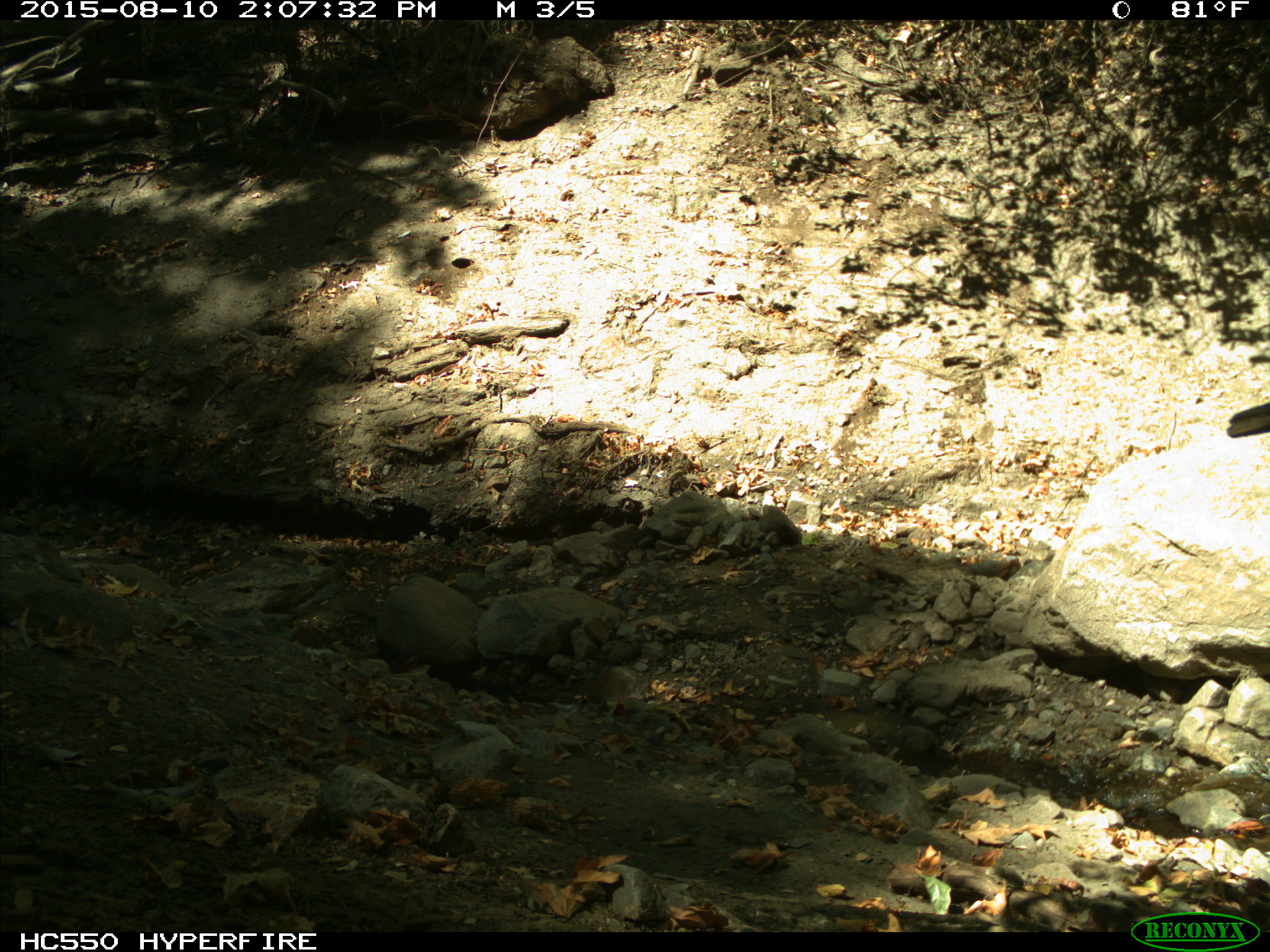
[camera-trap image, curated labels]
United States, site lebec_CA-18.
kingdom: Animalia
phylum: Chordata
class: Mammalia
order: Artiodactyla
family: Bovidae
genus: Bos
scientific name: Bos taurus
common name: domestic cow